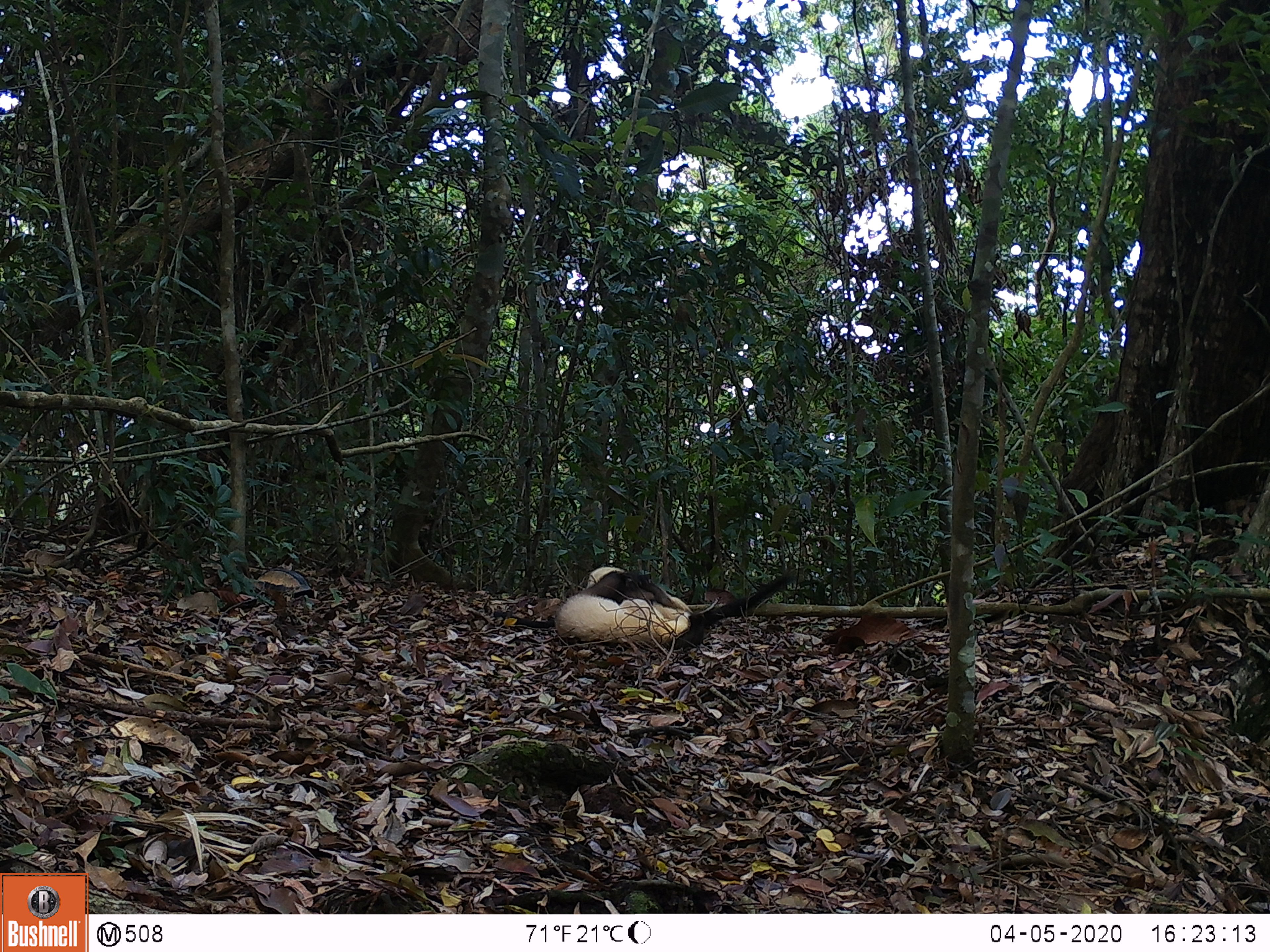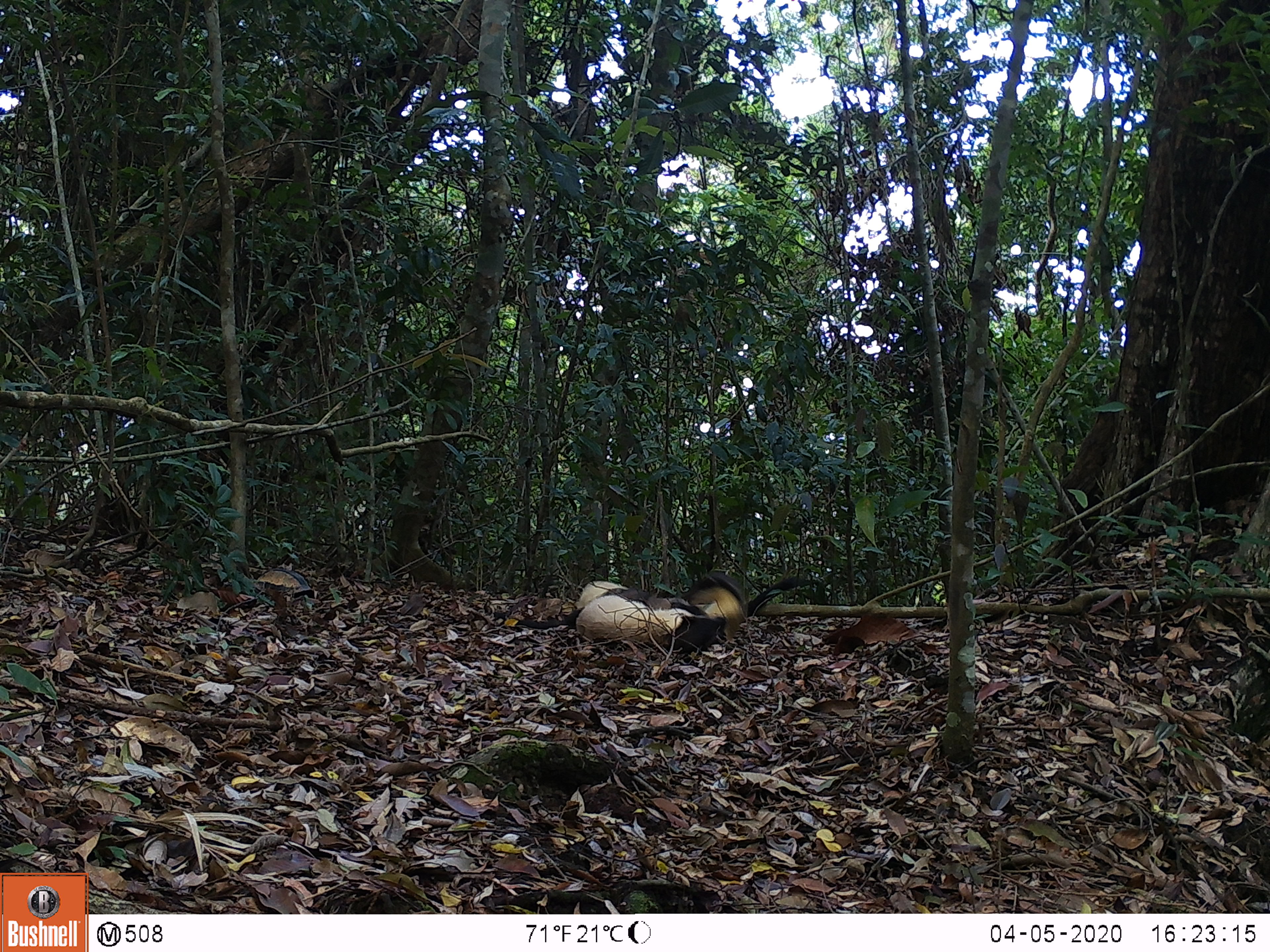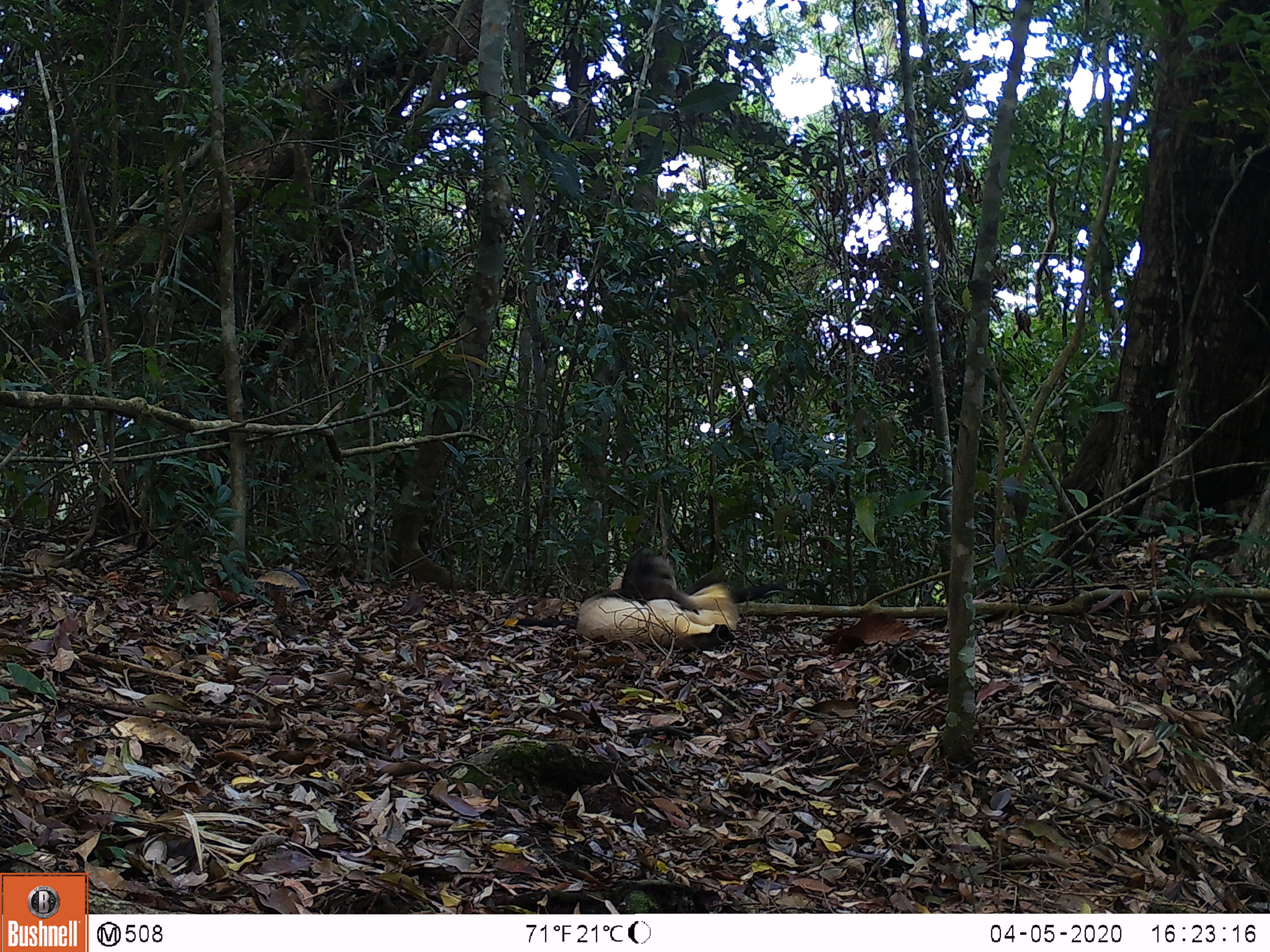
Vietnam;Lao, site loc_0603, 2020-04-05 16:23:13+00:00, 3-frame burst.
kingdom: Animalia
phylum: Chordata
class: Mammalia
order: Carnivora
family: Mustelidae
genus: Martes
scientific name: Martes flavigula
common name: yellow-throated marten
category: yellow throated marten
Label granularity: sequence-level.